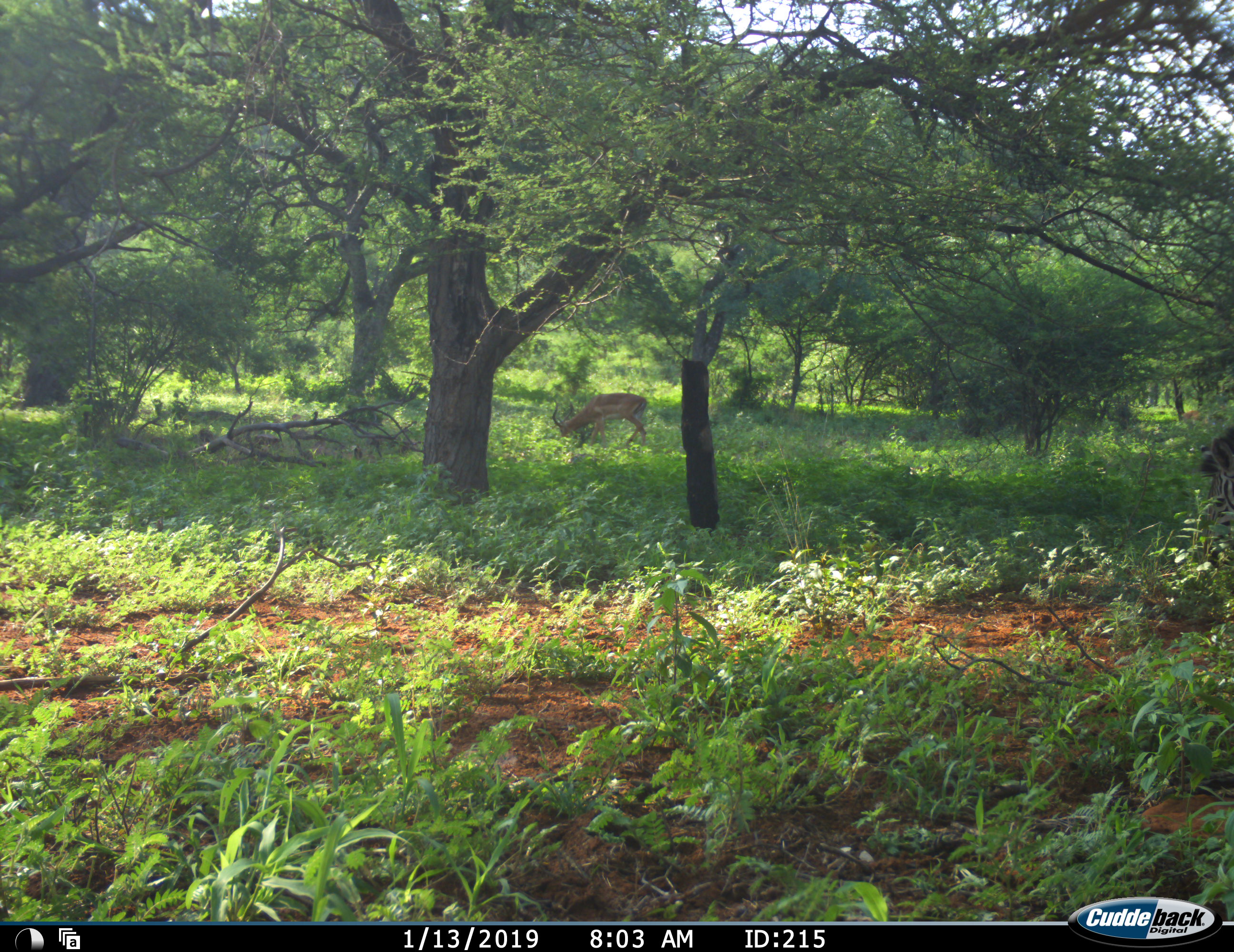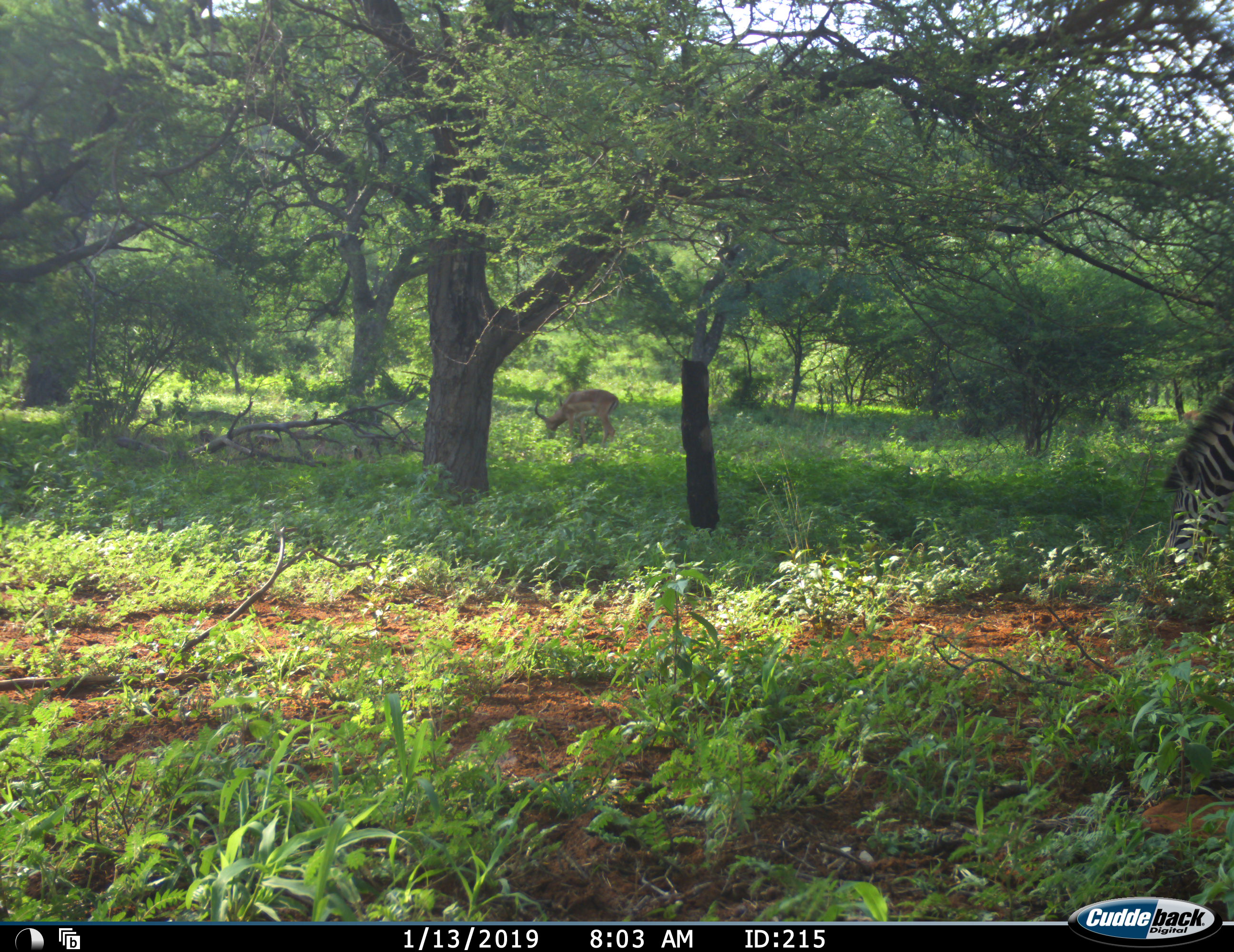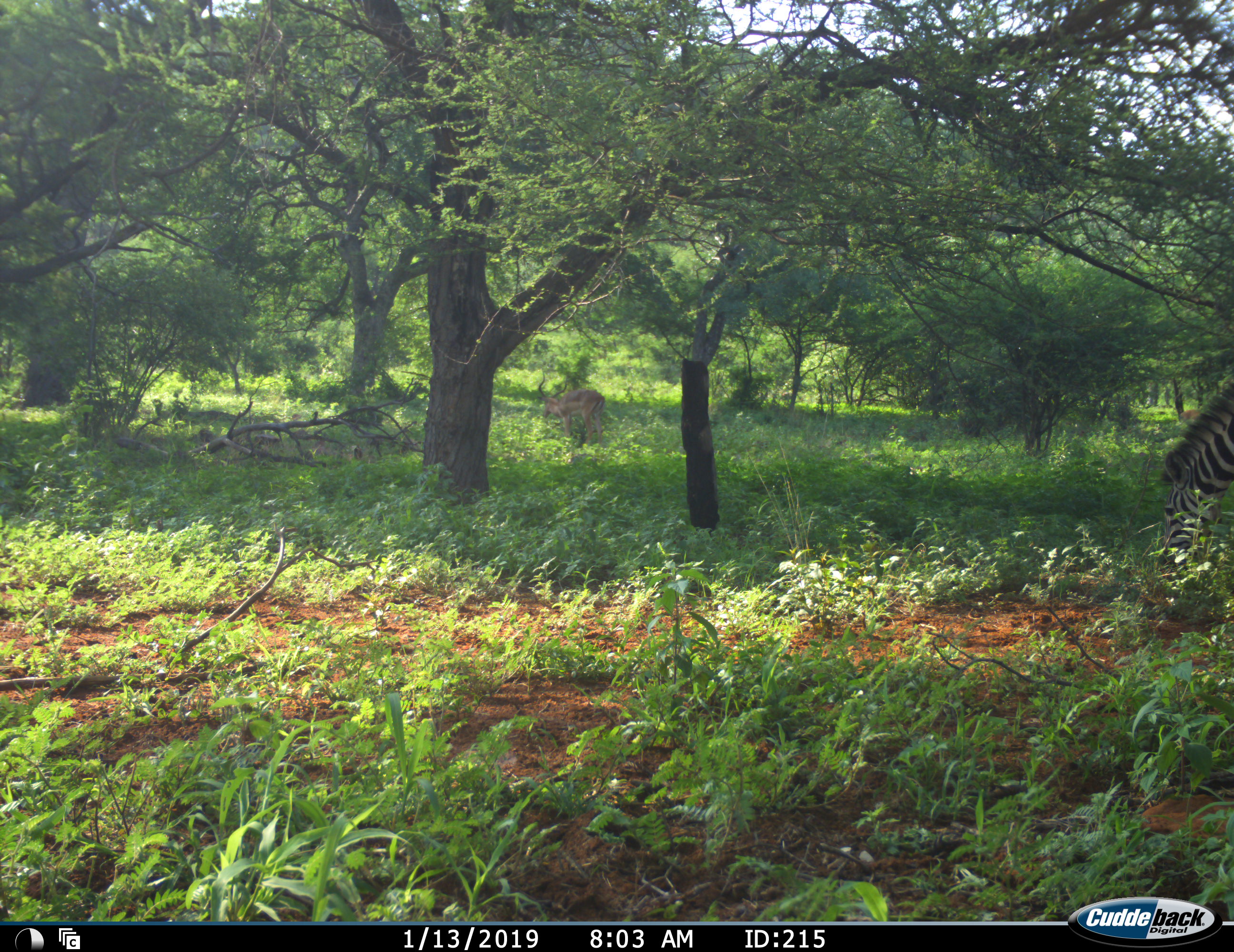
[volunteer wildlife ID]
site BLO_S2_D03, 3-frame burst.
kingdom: Animalia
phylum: Chordata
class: Mammalia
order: Artiodactyla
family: Bovidae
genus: Aepyceros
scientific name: Aepyceros melampus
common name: impala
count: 1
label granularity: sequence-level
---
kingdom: Animalia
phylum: Chordata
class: Mammalia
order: Perissodactyla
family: Equidae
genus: Equus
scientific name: Equus quagga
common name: plains zebra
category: zebraplains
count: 1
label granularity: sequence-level